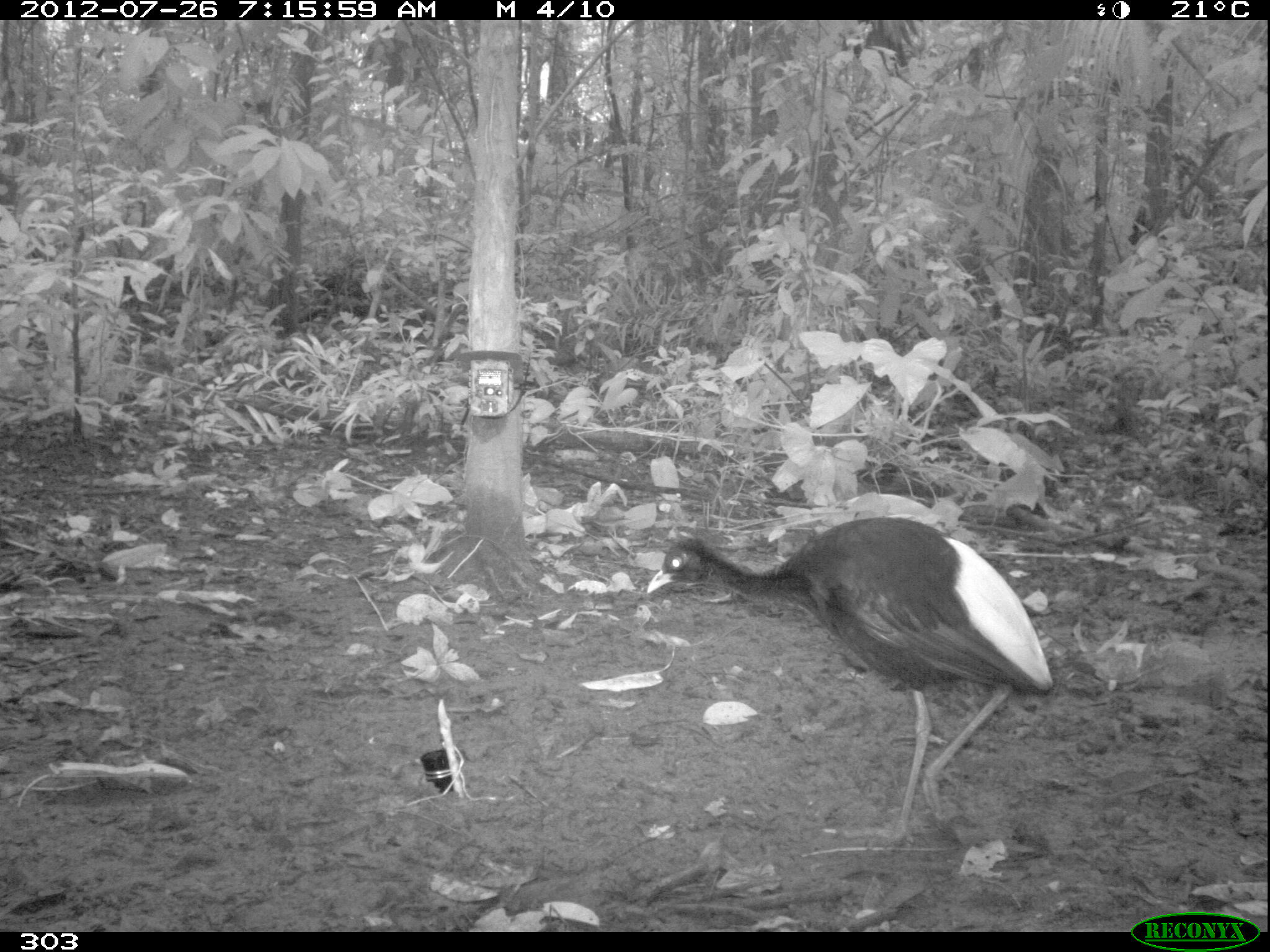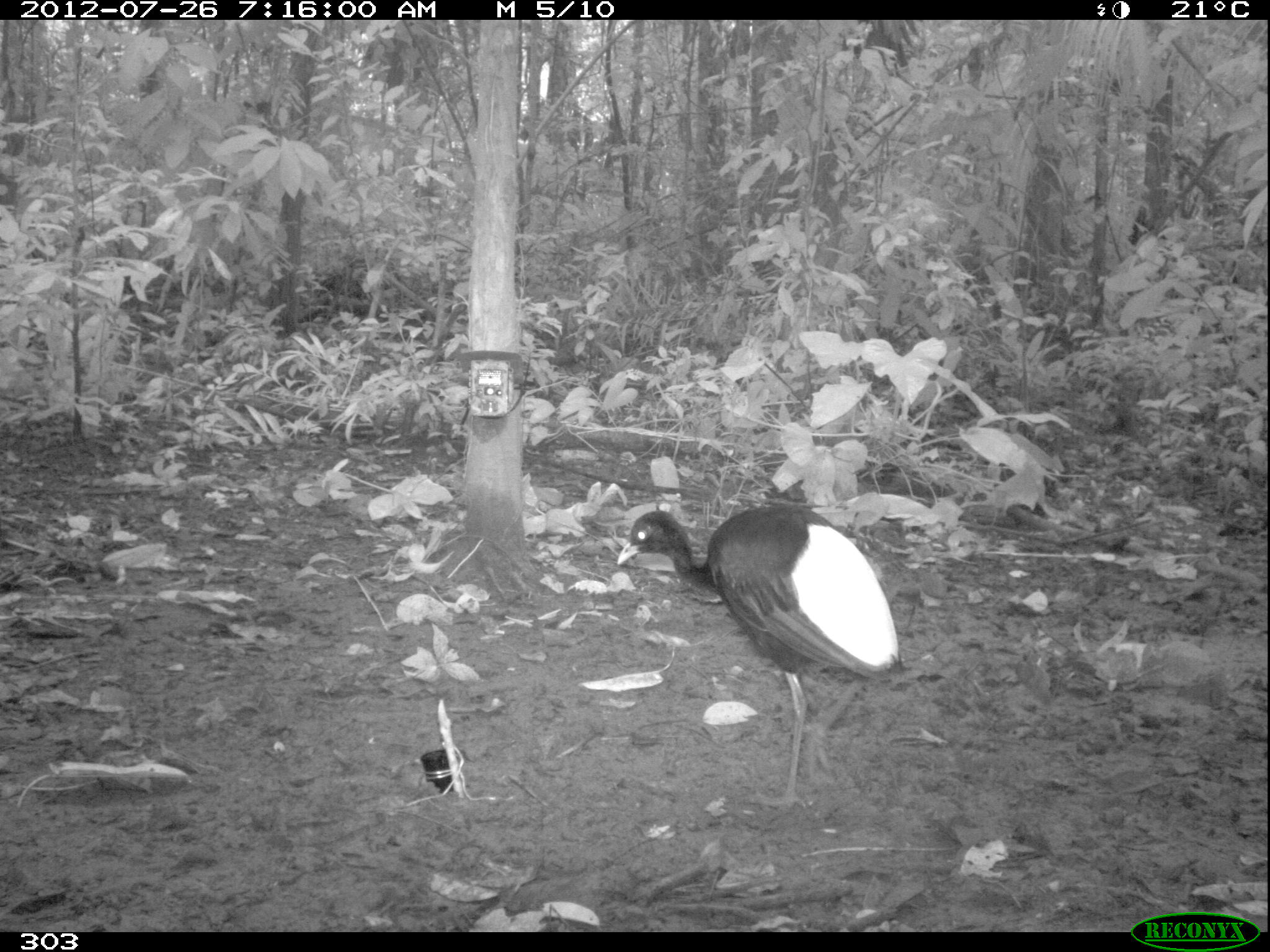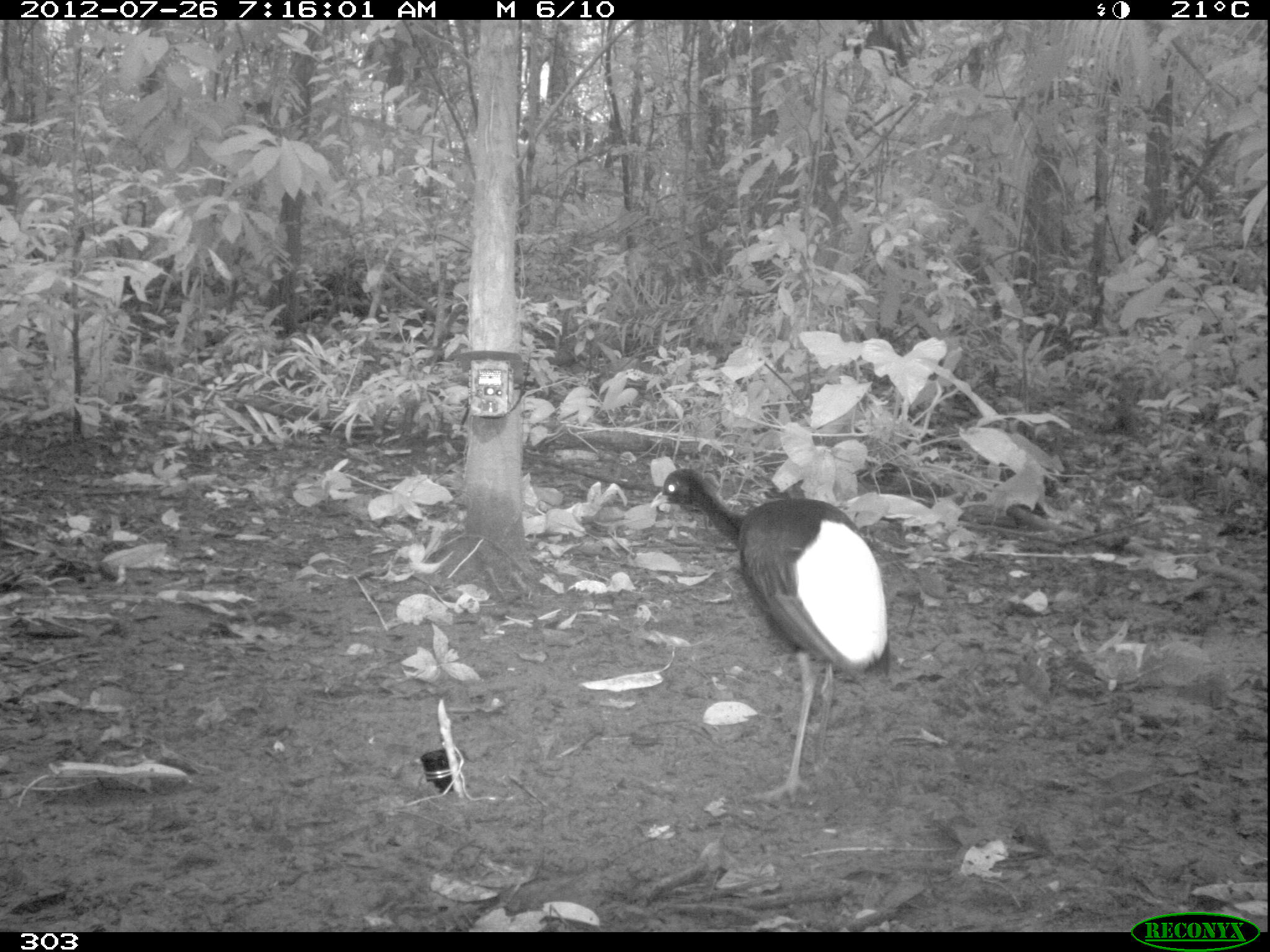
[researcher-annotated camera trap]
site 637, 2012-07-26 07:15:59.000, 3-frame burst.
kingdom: Animalia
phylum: Chordata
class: Aves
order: Gruiformes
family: Psophiidae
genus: Psophia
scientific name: Psophia leucoptera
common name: pale-winged trumpeter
Psophia leucoptera (pale-winged trumpeter).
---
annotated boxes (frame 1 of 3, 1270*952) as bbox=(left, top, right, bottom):
psophia leucoptera: bbox=(647, 516, 1052, 837)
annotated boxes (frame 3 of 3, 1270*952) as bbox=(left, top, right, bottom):
psophia leucoptera: bbox=(649, 468, 890, 801)